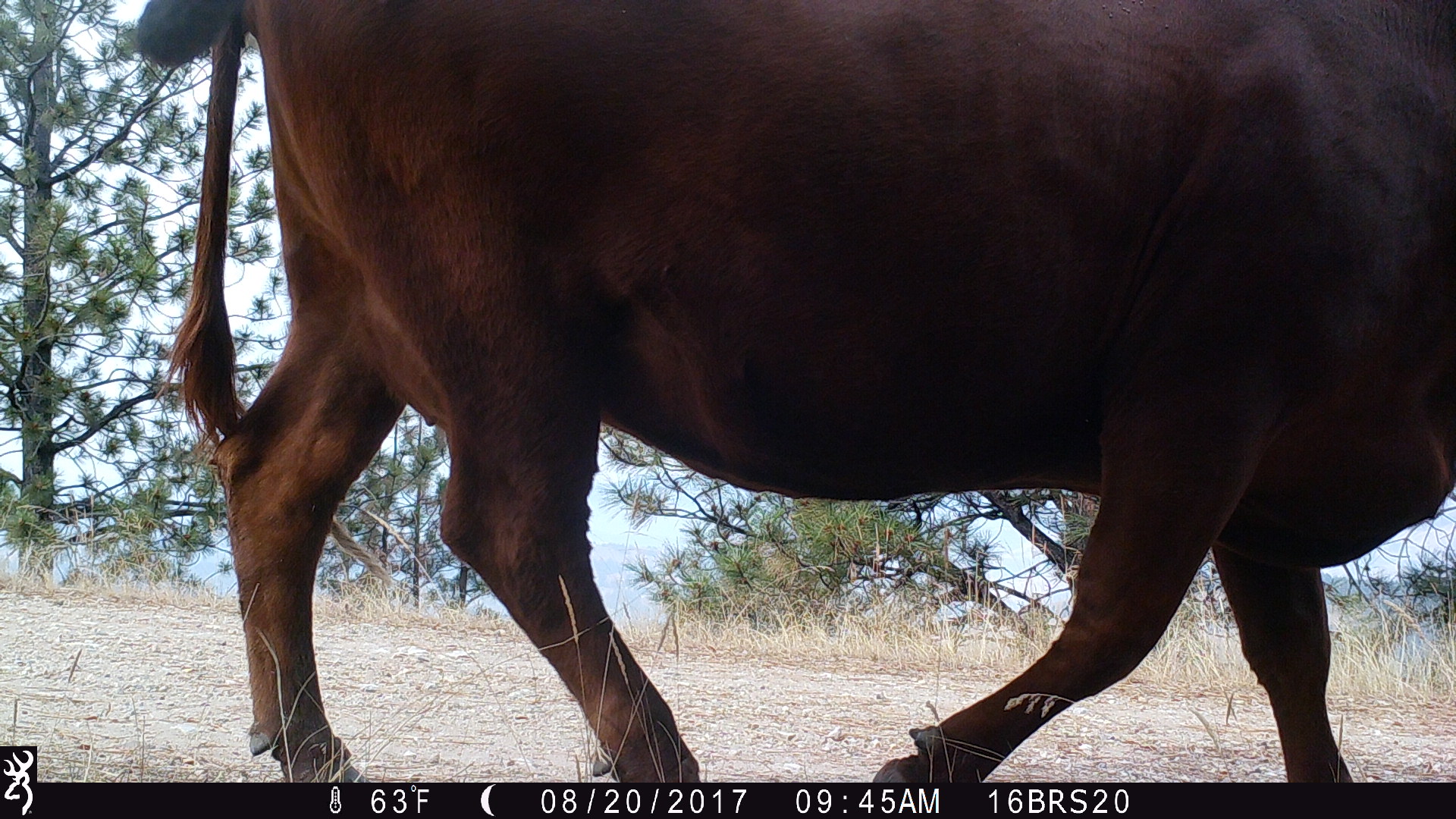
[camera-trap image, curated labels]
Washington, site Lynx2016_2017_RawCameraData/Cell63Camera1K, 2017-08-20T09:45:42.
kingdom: Animalia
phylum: Chordata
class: Mammalia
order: Artiodactyla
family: Bovidae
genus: Bos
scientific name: Bos taurus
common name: domestic cattle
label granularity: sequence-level